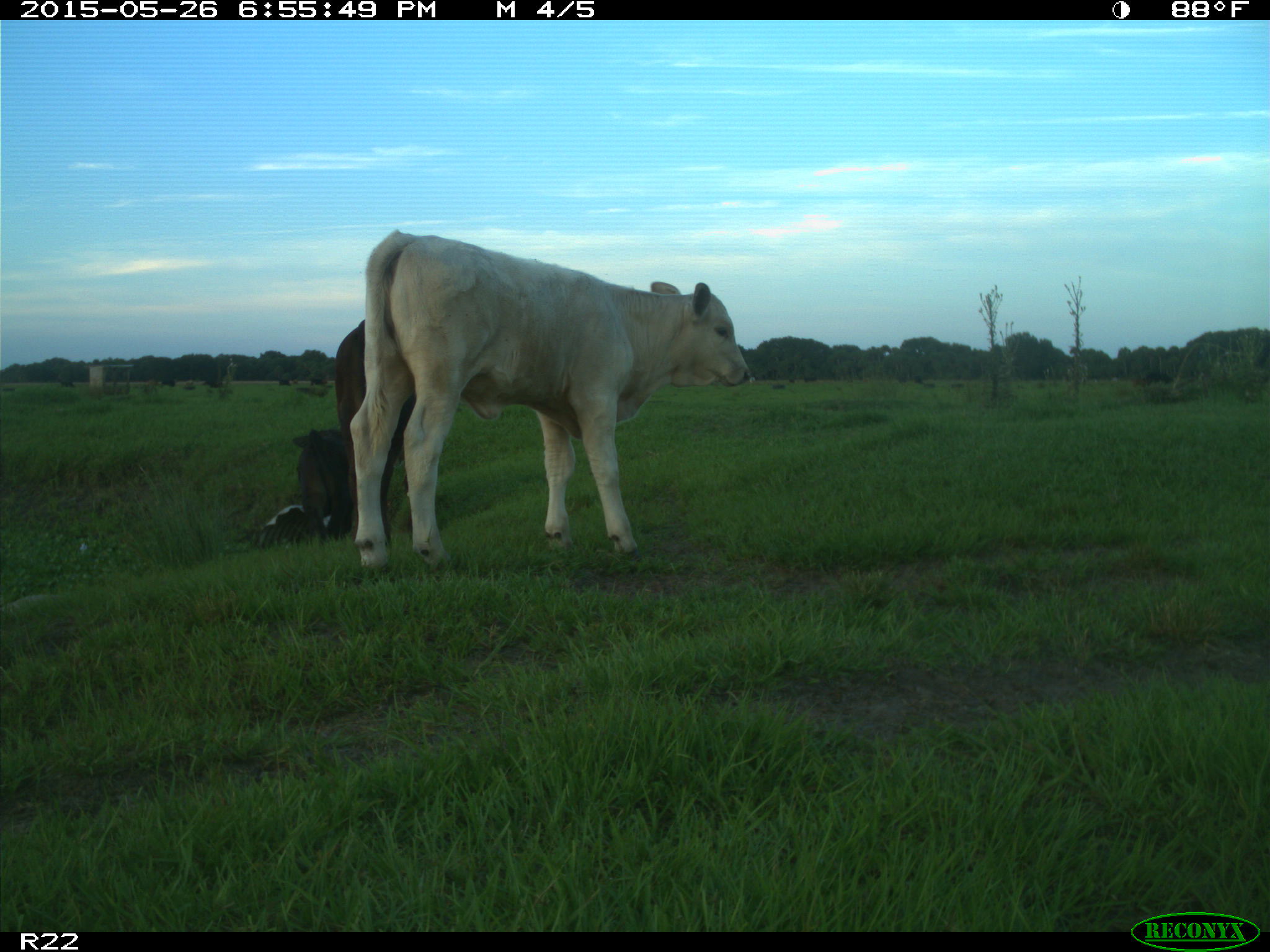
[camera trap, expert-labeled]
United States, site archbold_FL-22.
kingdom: Animalia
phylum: Chordata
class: Mammalia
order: Artiodactyla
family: Bovidae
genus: Bos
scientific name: Bos taurus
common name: domestic cow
Bos taurus (domestic cow).